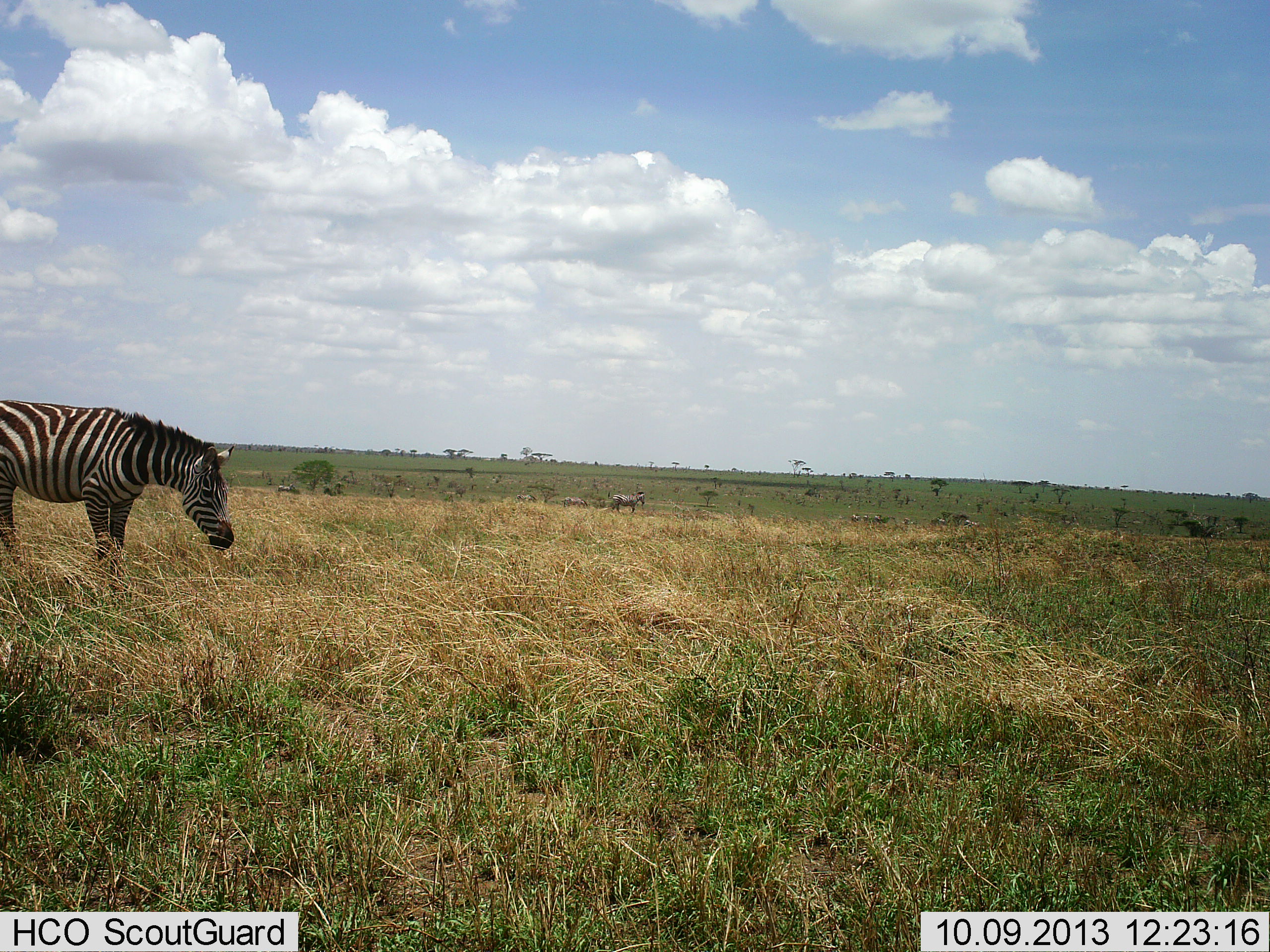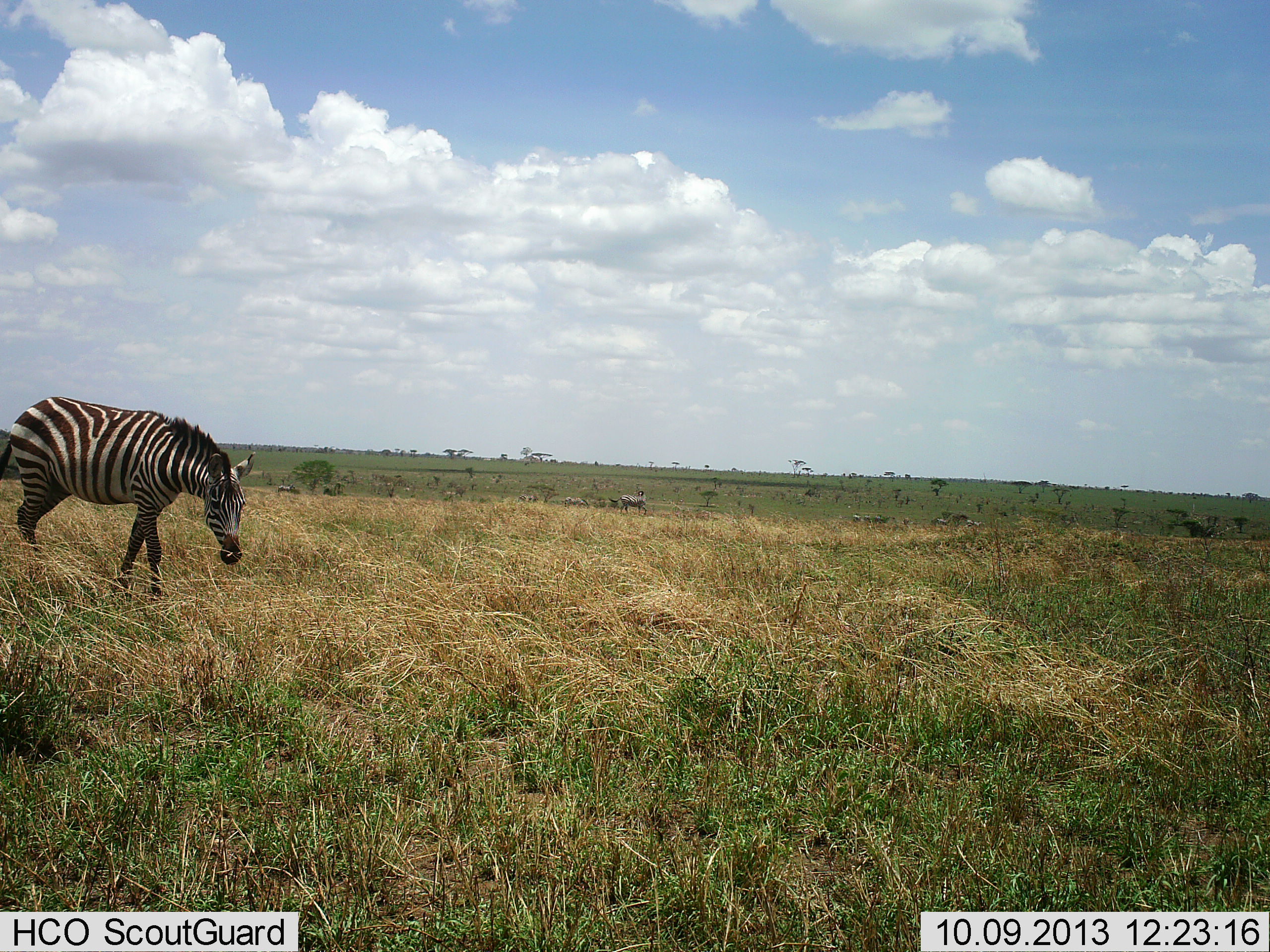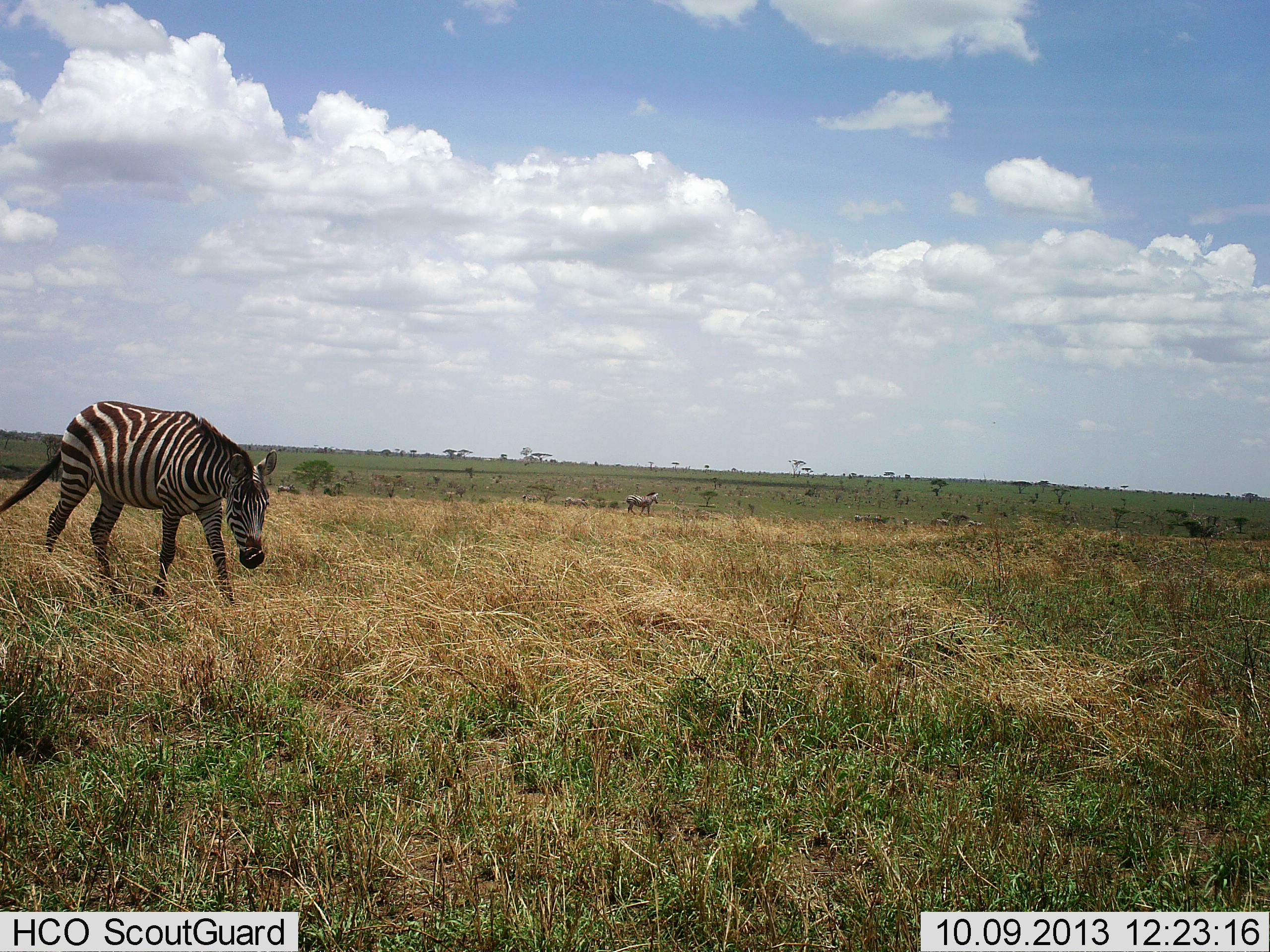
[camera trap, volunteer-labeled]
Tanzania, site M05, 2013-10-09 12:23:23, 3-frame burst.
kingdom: Animalia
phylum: Chordata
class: Mammalia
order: Perissodactyla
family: Equidae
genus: Equus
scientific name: Equus quagga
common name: plains zebra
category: zebra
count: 2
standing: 20%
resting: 0%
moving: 80%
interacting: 0%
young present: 0%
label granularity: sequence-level